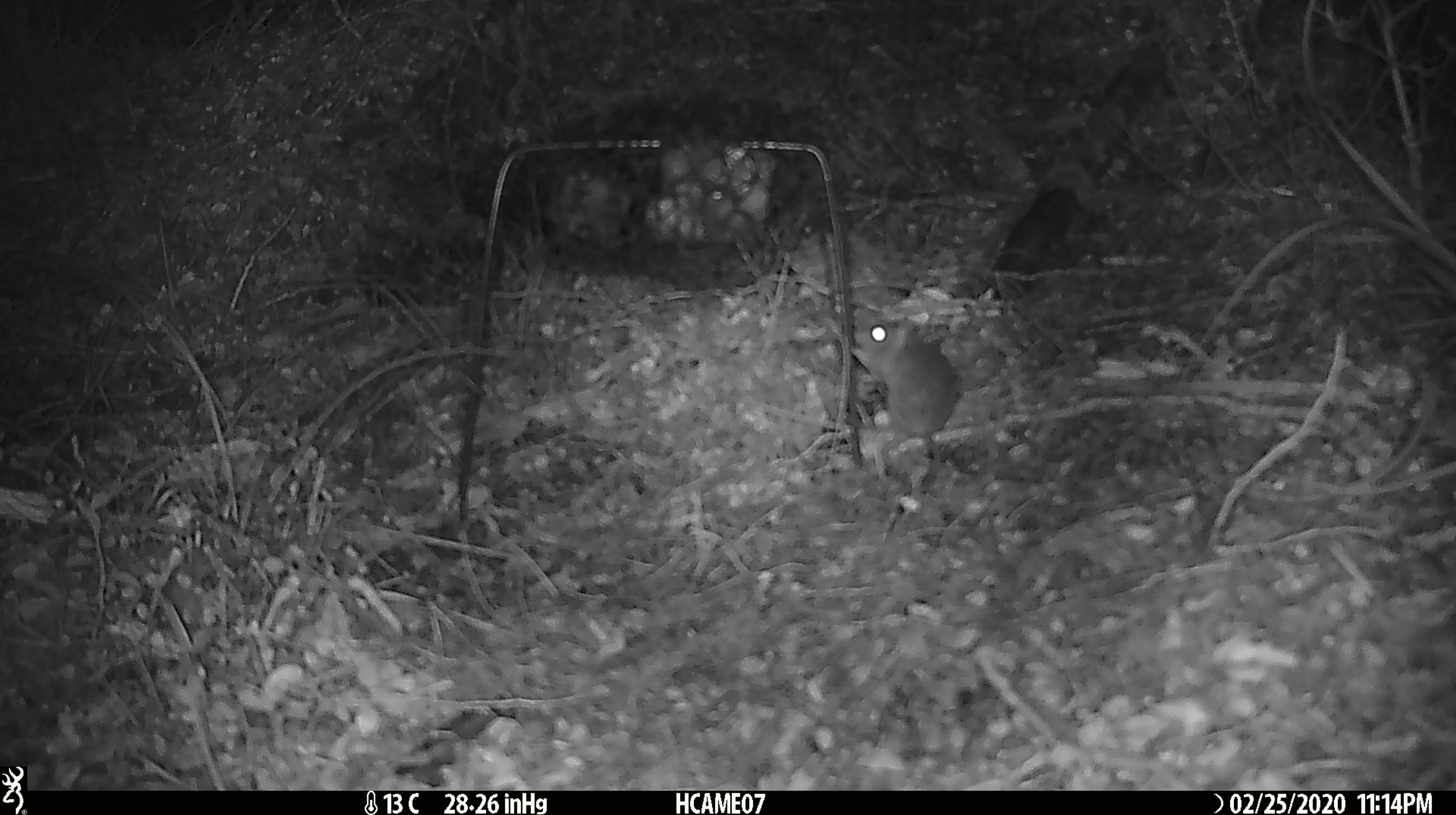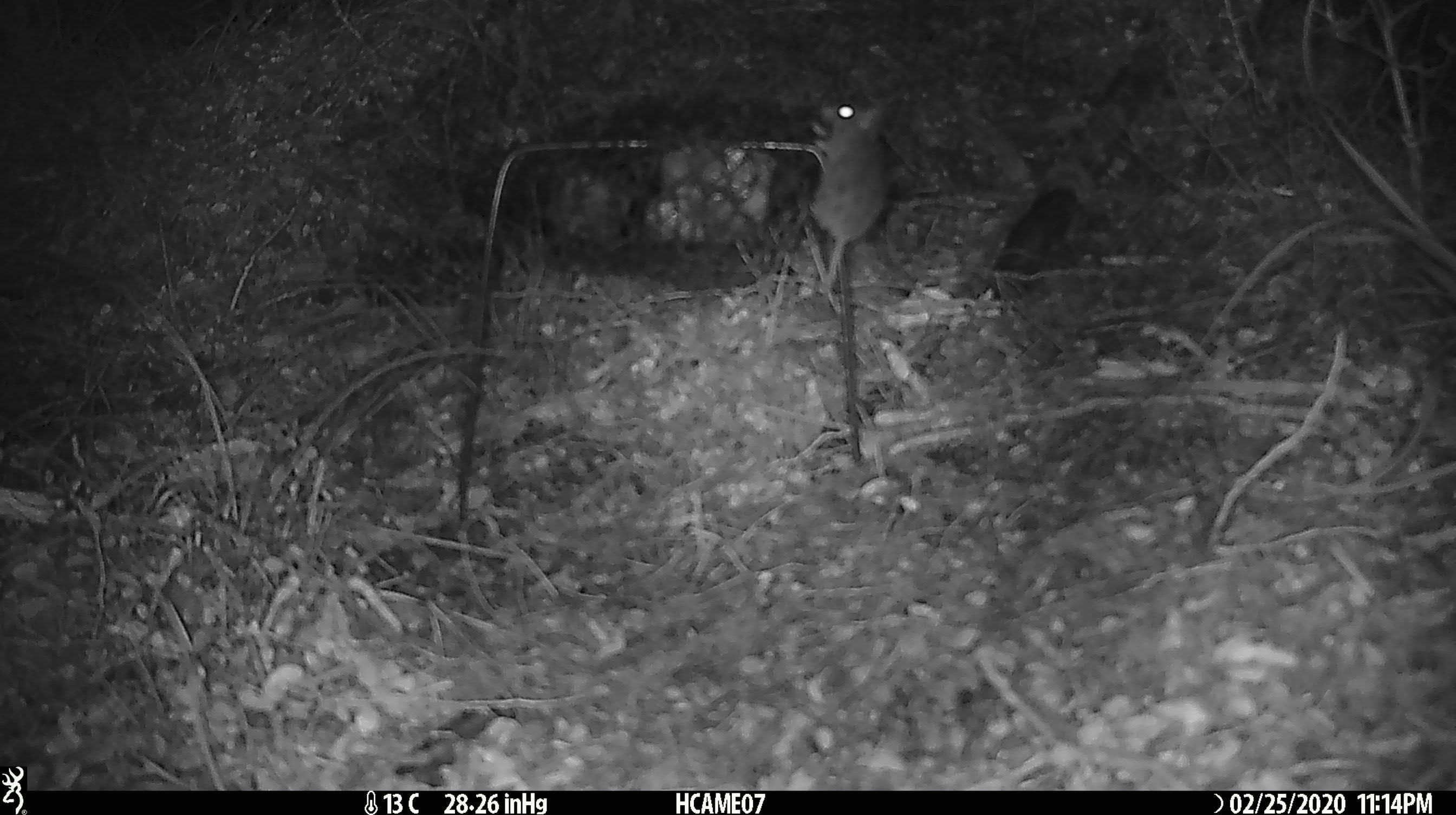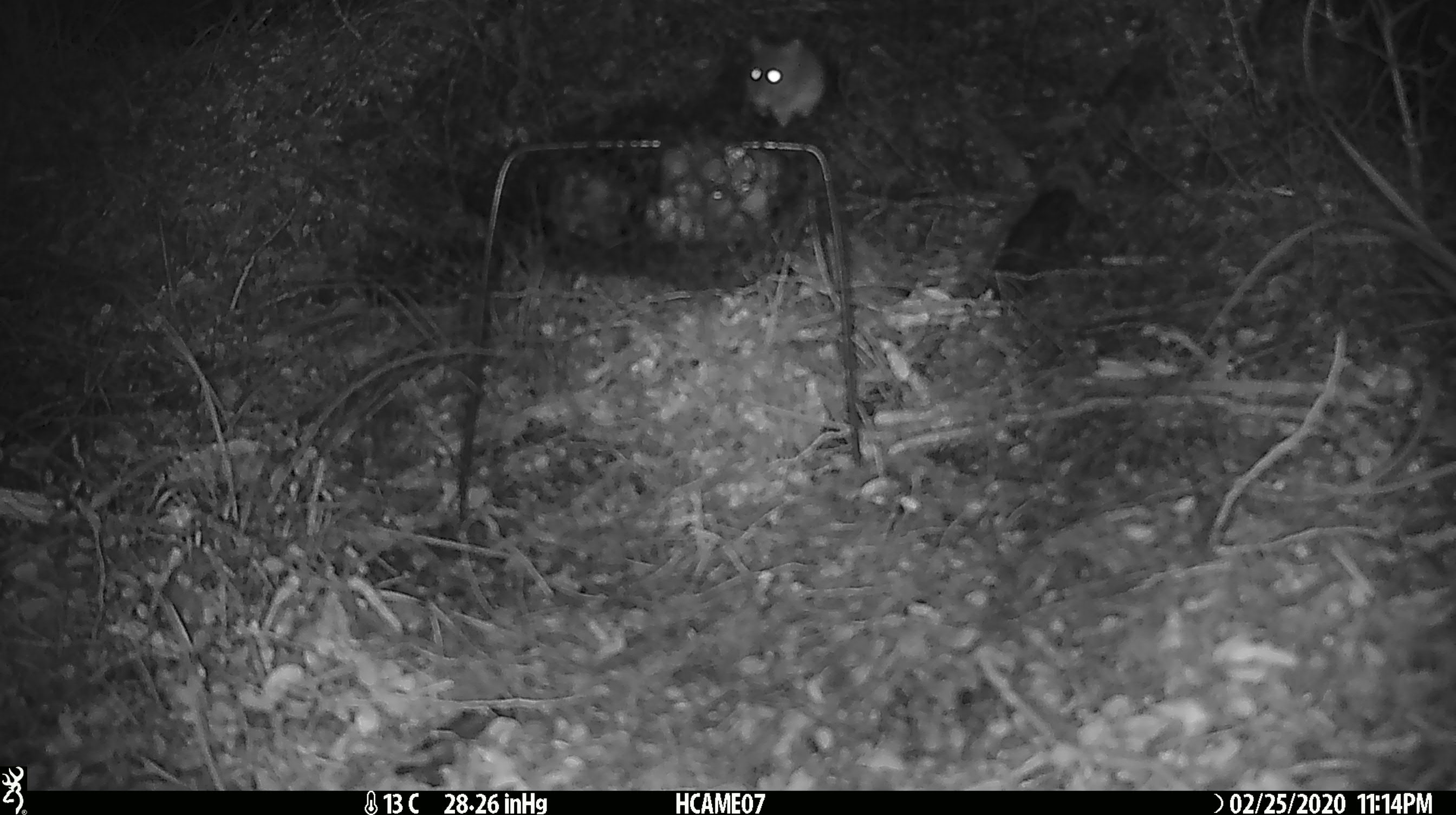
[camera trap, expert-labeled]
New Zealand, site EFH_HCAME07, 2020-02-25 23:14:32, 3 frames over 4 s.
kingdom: Animalia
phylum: Chordata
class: Mammalia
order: Rodentia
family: Muridae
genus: Mus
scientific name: Mus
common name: mouse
Mouse (Mus).